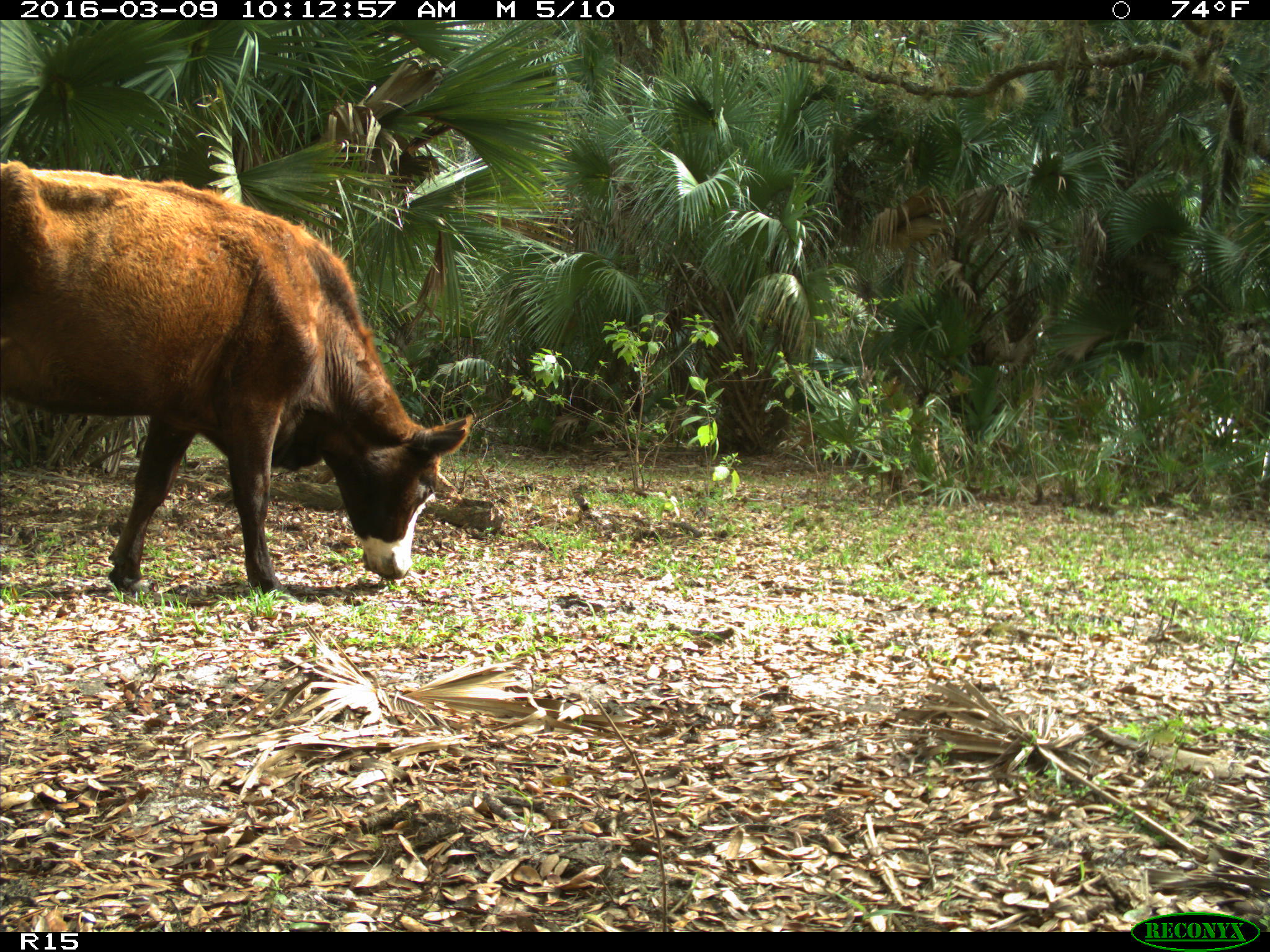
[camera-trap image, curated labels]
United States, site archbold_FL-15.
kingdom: Animalia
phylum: Chordata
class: Mammalia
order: Artiodactyla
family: Bovidae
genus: Bos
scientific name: Bos taurus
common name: domestic cow